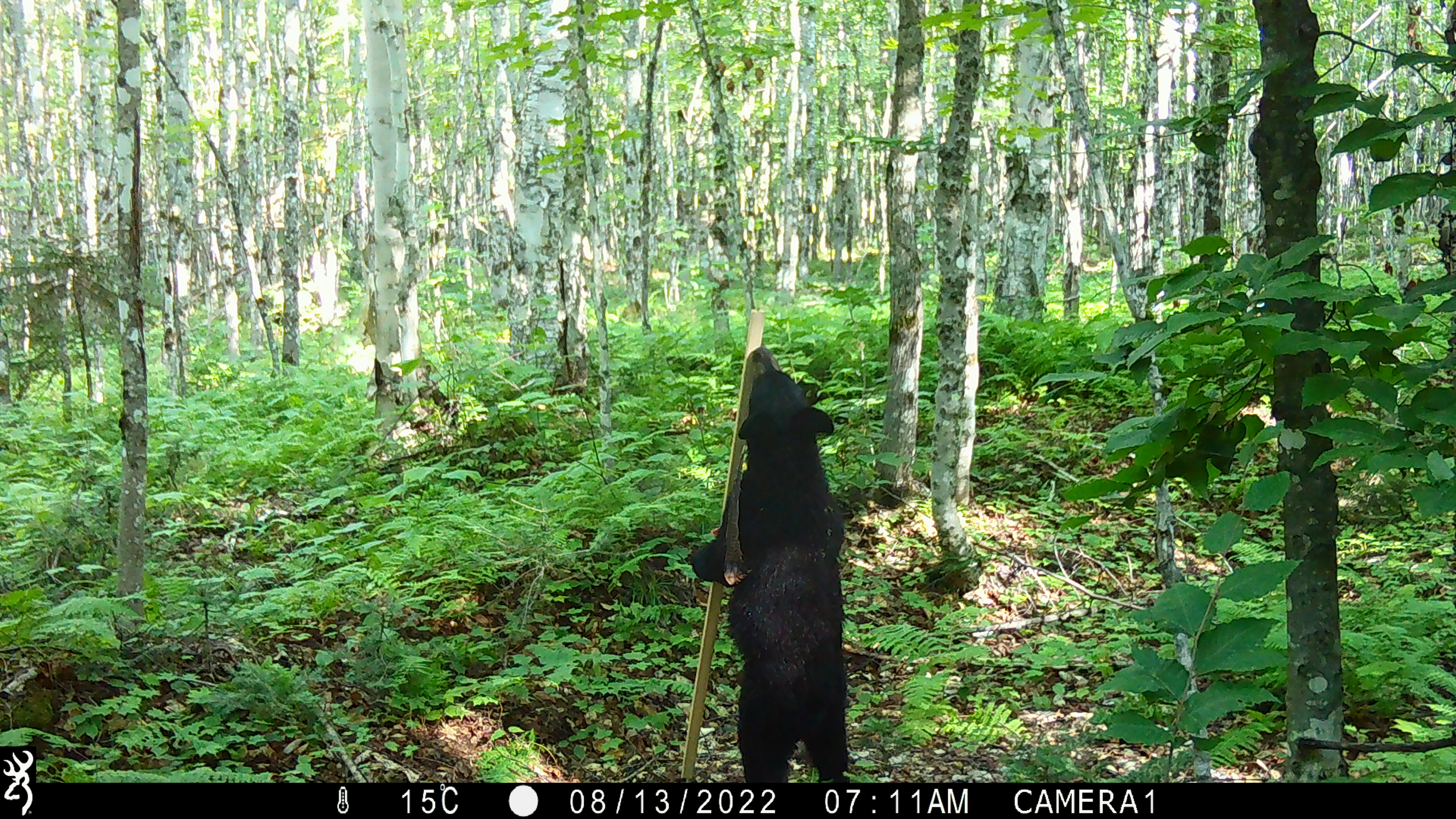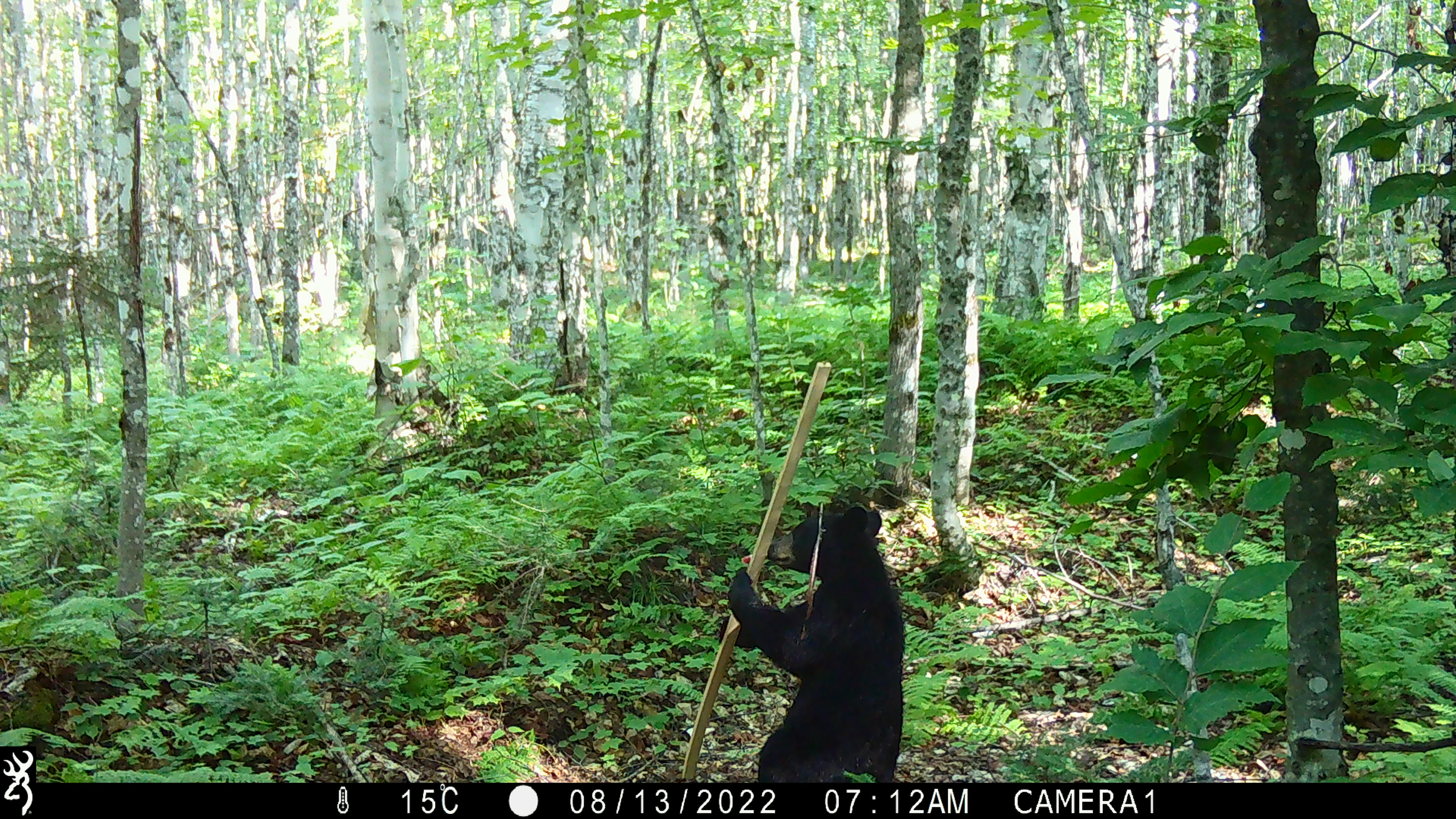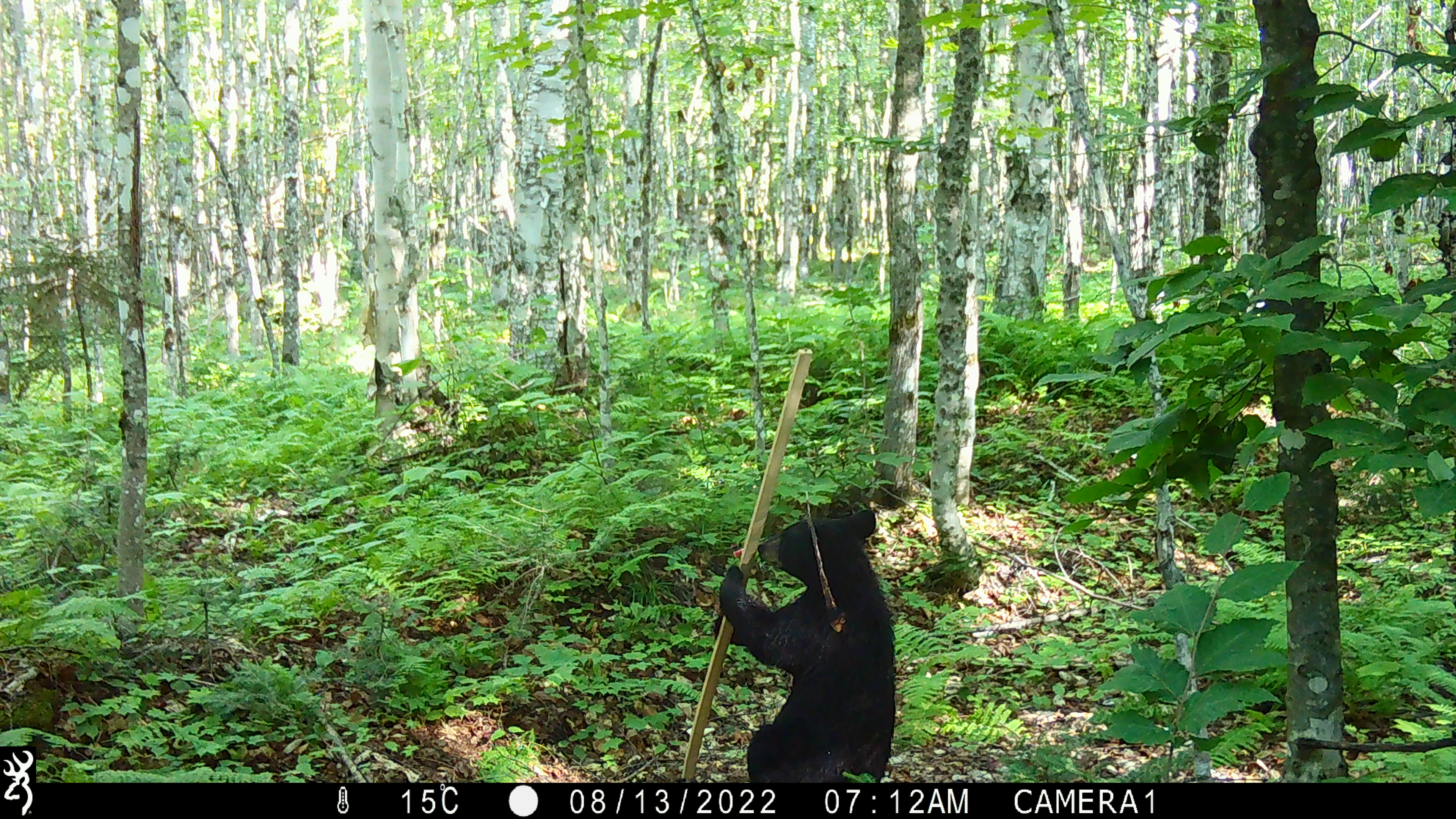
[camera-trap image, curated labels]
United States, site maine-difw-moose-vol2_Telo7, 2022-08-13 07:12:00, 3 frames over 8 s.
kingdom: Animalia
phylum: Chordata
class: Mammalia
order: Carnivora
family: Ursidae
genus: Ursus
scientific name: Ursus americanus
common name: black bear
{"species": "black bear (Ursus americanus)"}